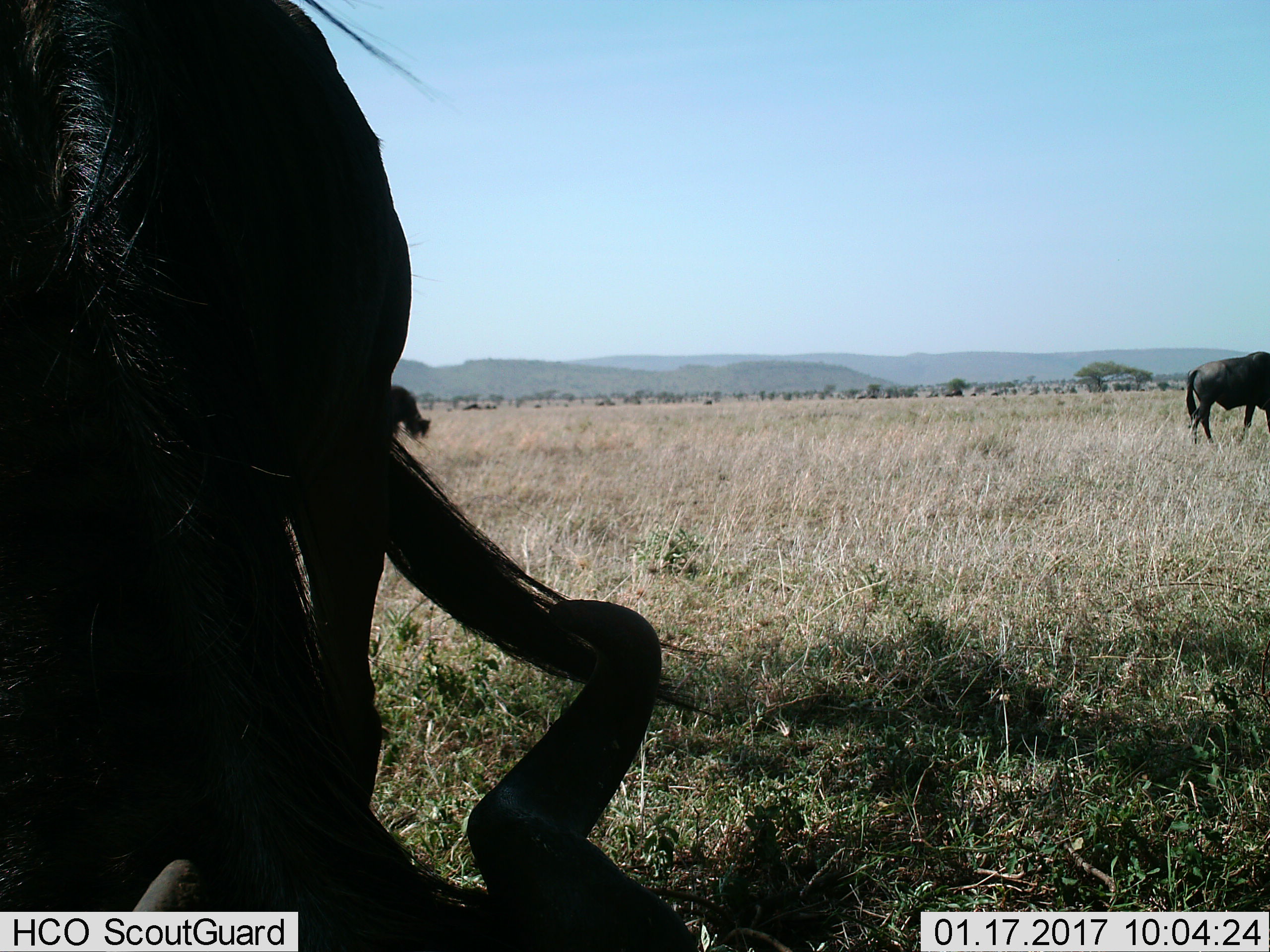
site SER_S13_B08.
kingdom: Animalia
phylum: Chordata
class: Mammalia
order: Artiodactyla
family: Bovidae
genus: Connochaetes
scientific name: Connochaetes taurinus taurinus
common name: blue wildebeest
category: wildebeestblue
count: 4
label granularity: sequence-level